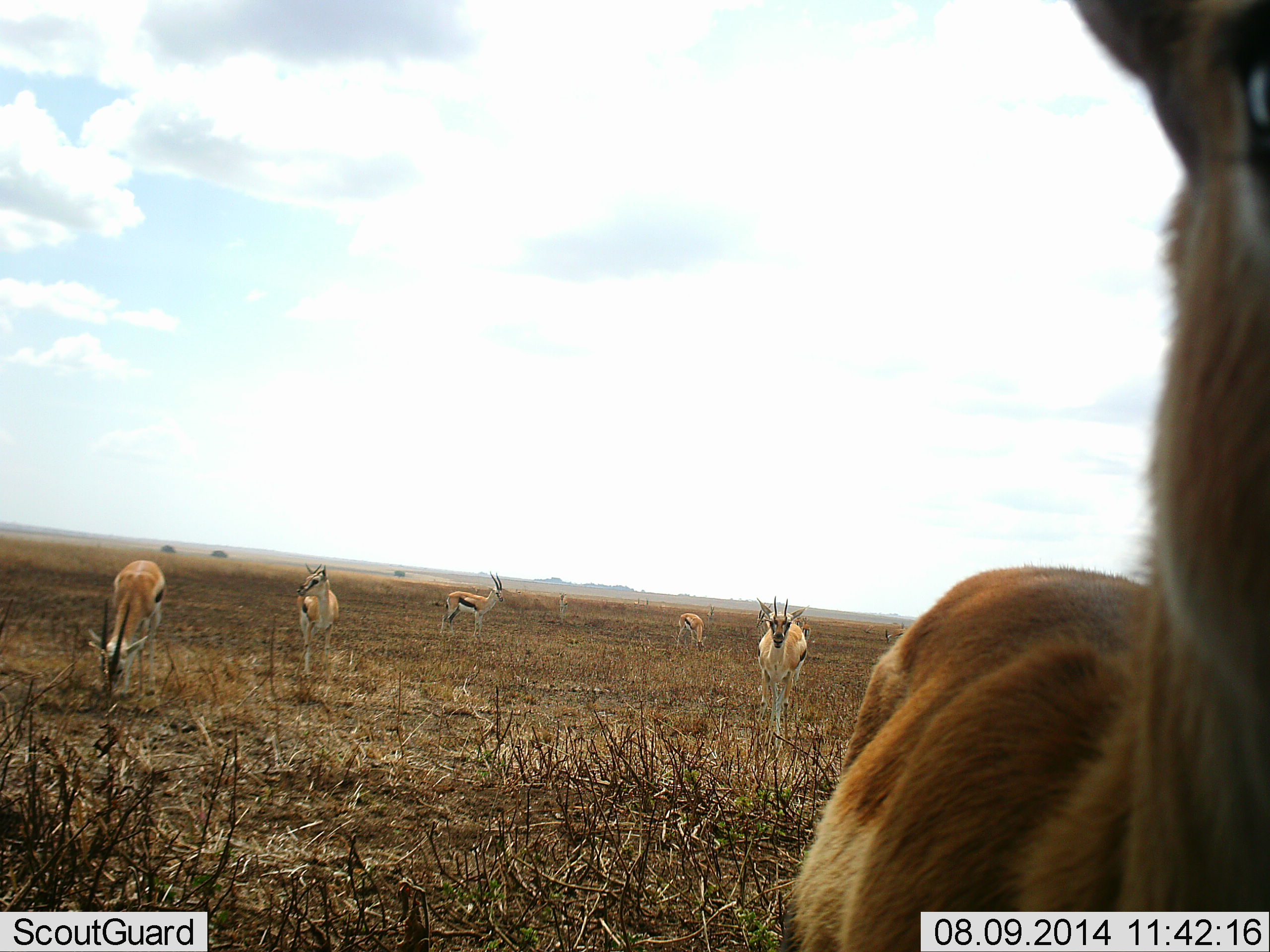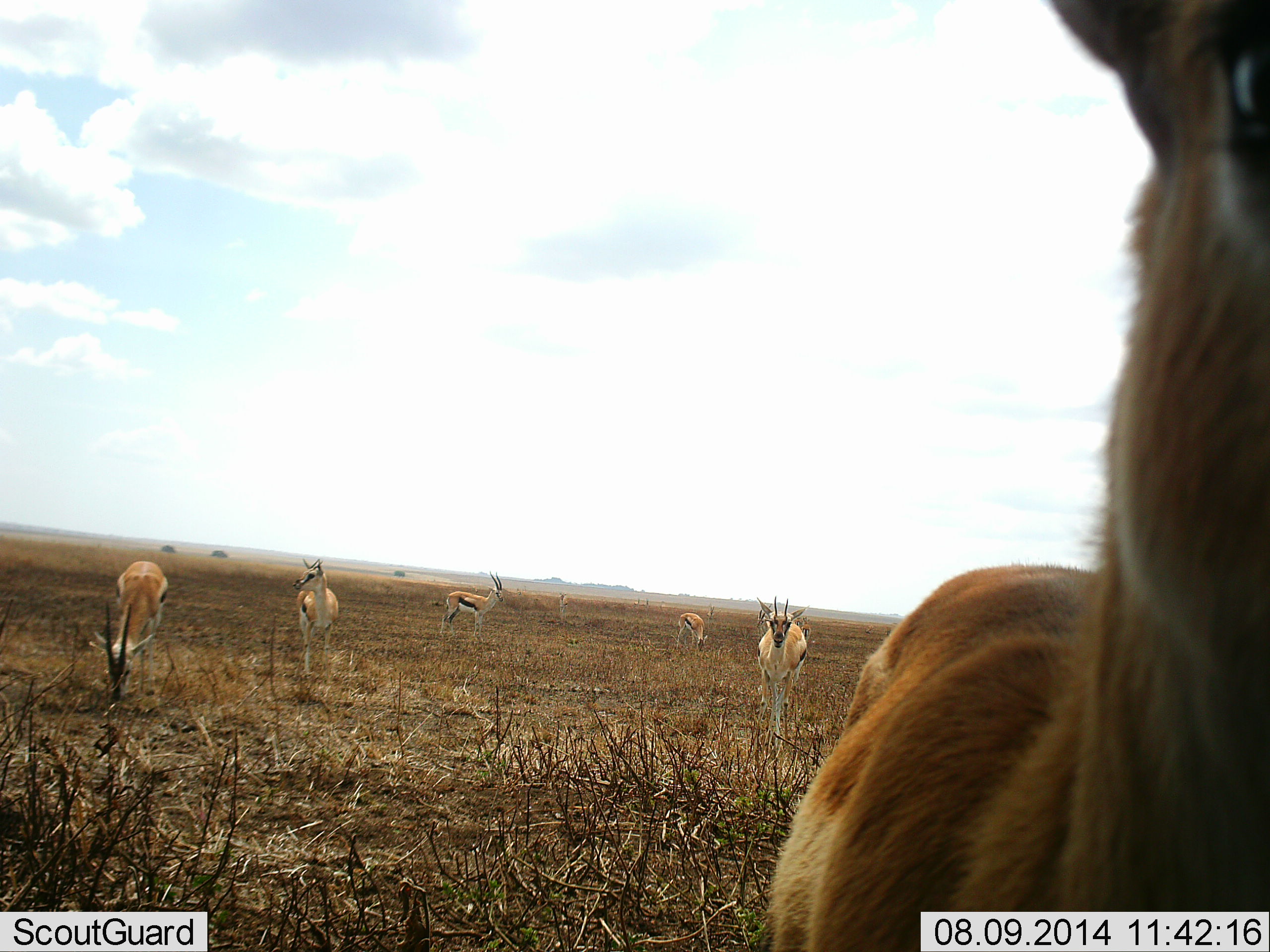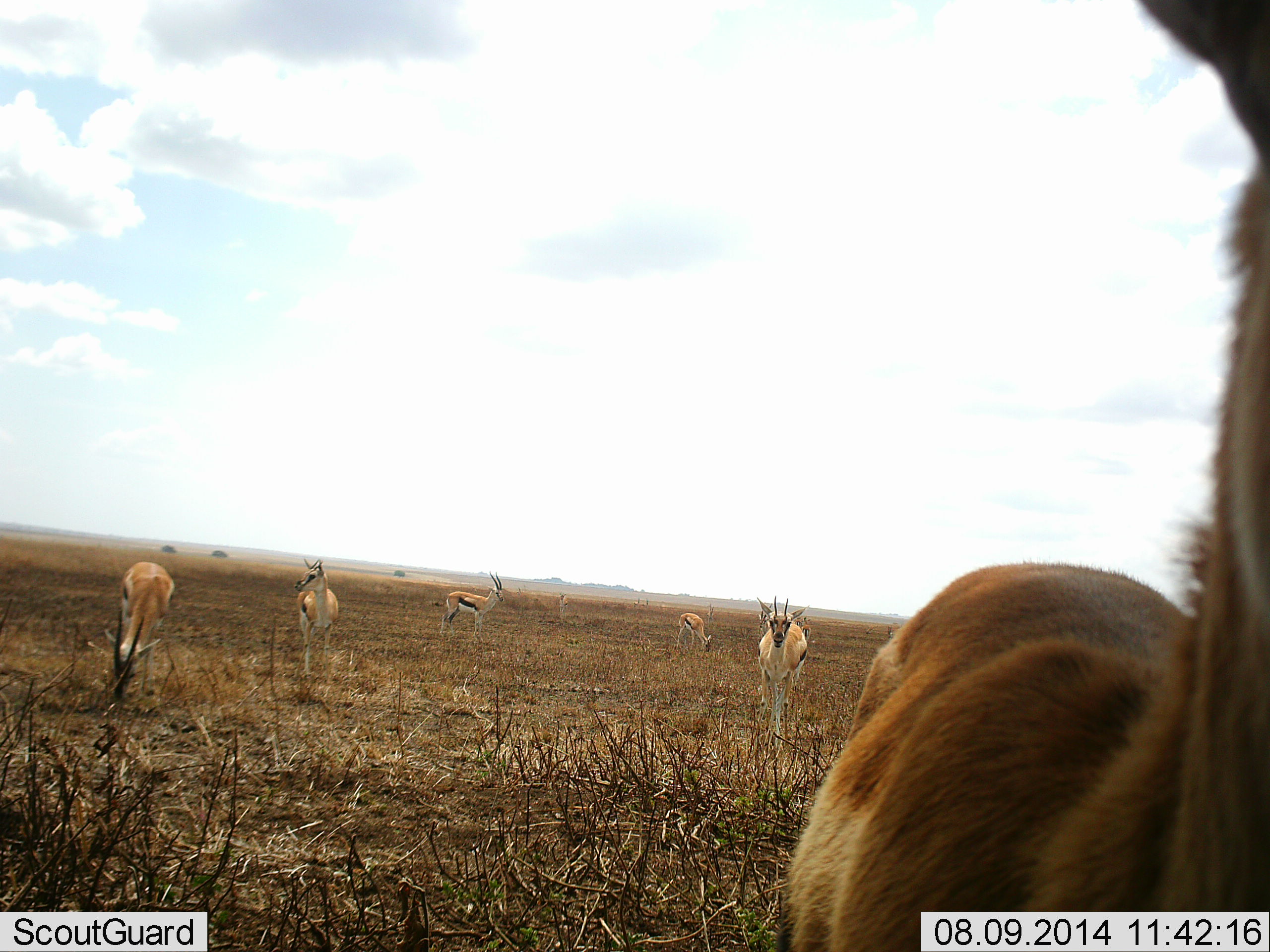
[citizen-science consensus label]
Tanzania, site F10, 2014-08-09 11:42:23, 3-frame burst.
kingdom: Animalia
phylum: Chordata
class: Mammalia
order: Artiodactyla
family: Bovidae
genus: Eudorcas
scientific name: Eudorcas thomsonii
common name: thomson's gazelle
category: gazellethomsons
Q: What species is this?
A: Gazellethomsons (thomson's gazelle) (Eudorcas thomsonii).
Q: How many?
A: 6.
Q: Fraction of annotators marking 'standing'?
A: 90%.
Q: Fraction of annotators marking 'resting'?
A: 0%.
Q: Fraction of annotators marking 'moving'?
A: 10%.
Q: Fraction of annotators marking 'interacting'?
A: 10%.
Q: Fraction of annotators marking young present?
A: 0%.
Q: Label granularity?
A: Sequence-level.